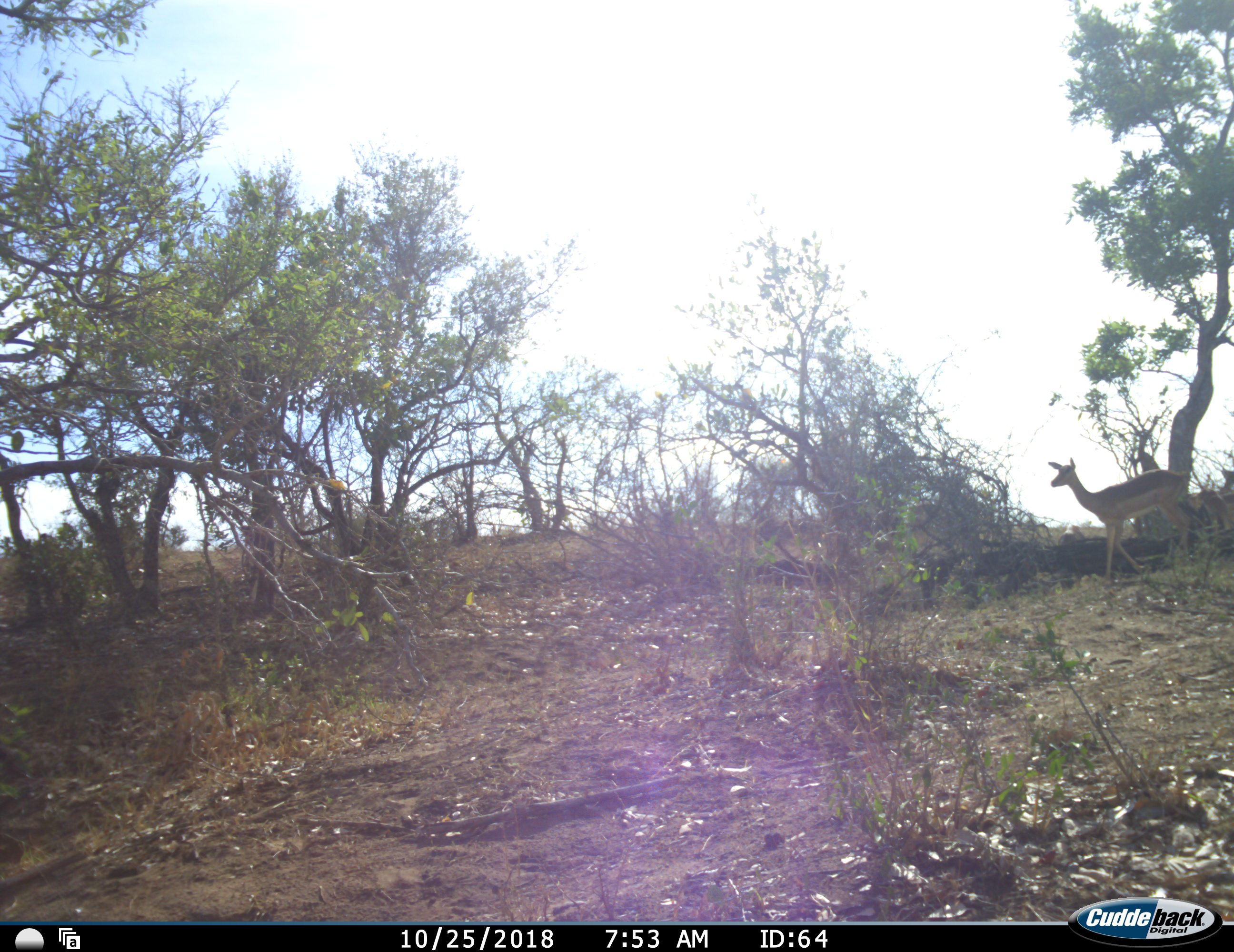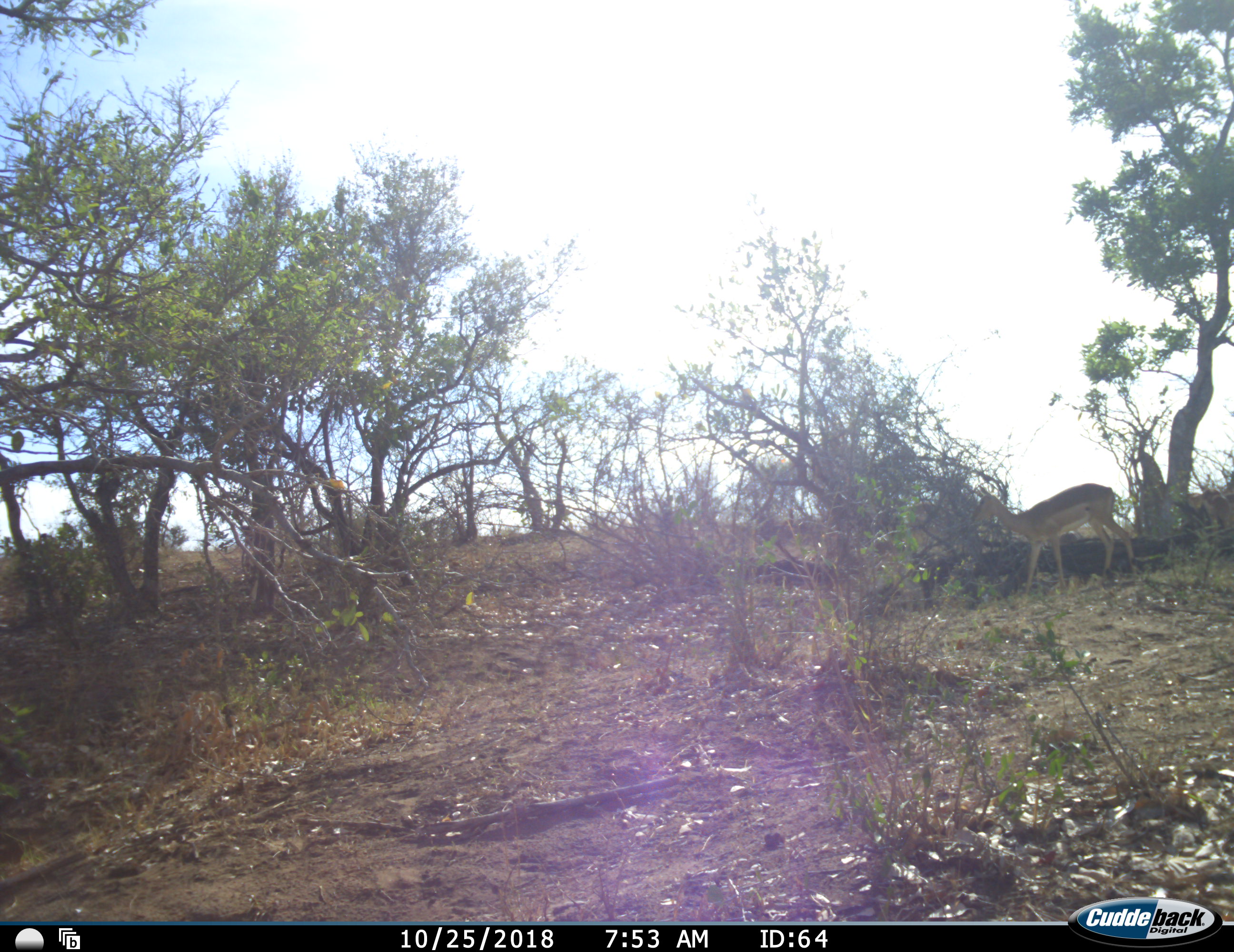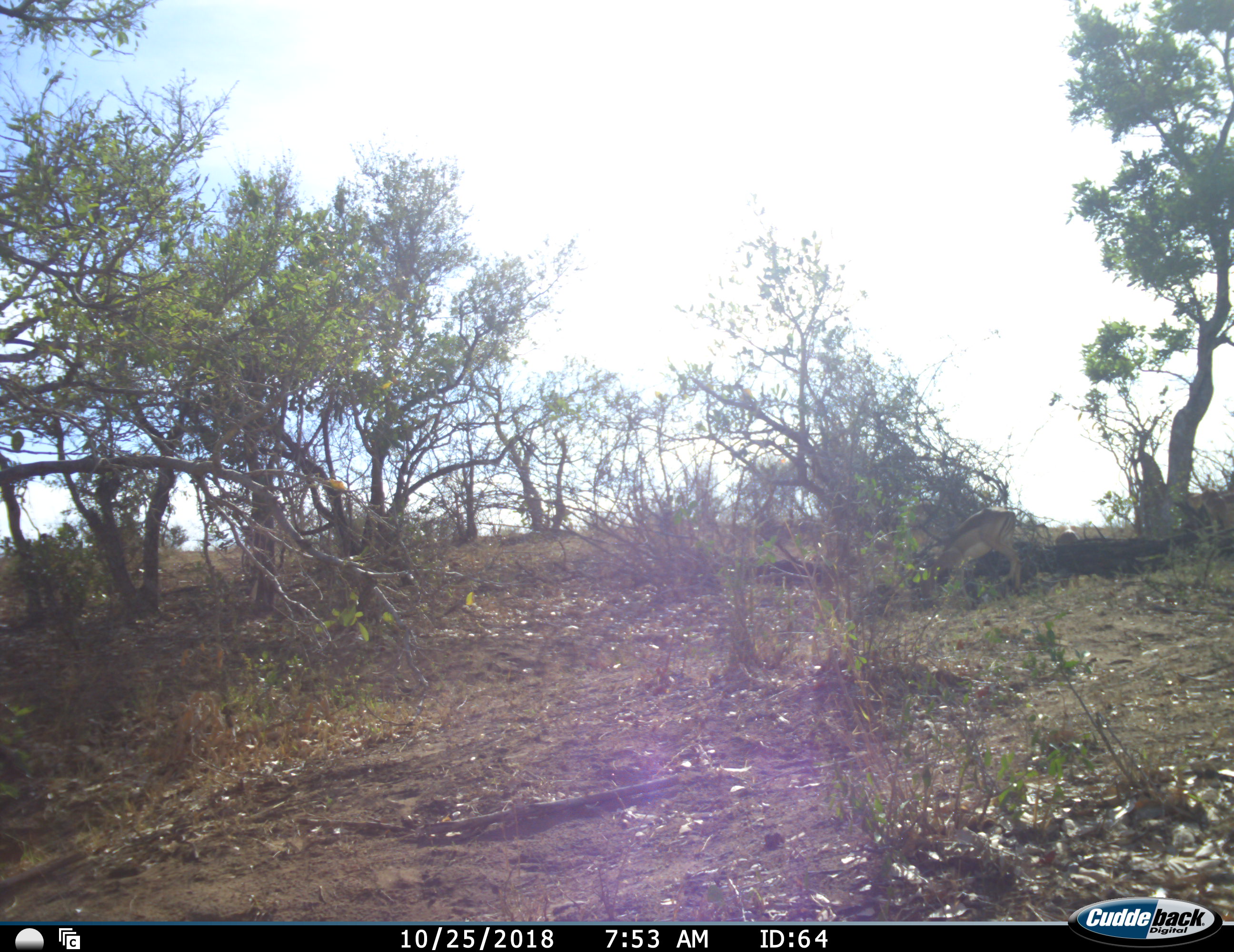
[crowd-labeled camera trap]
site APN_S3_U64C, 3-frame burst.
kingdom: Animalia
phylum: Chordata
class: Mammalia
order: Artiodactyla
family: Bovidae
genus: Aepyceros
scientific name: Aepyceros melampus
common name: impala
Impala (Aepyceros melampus), count 1. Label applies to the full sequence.